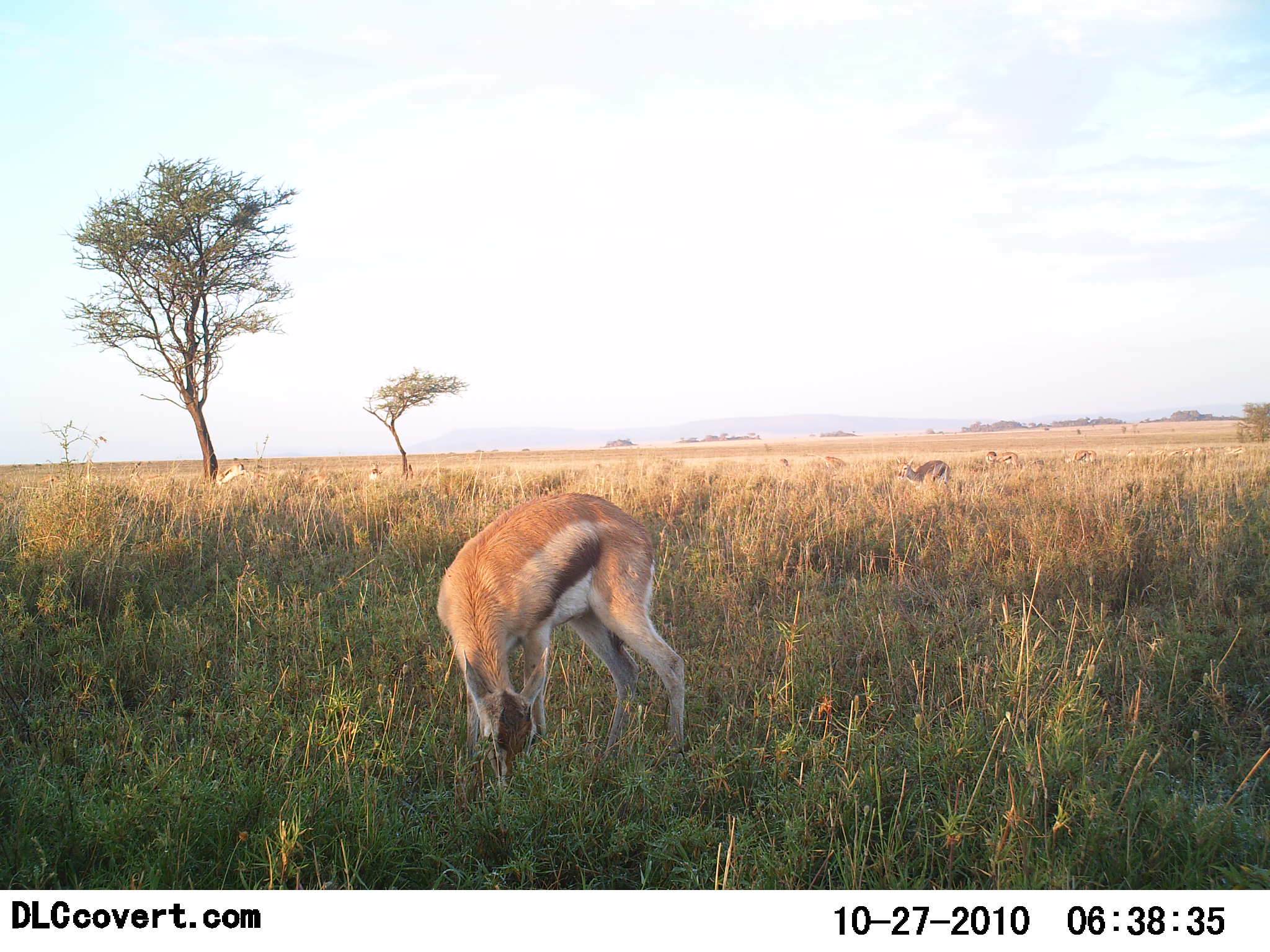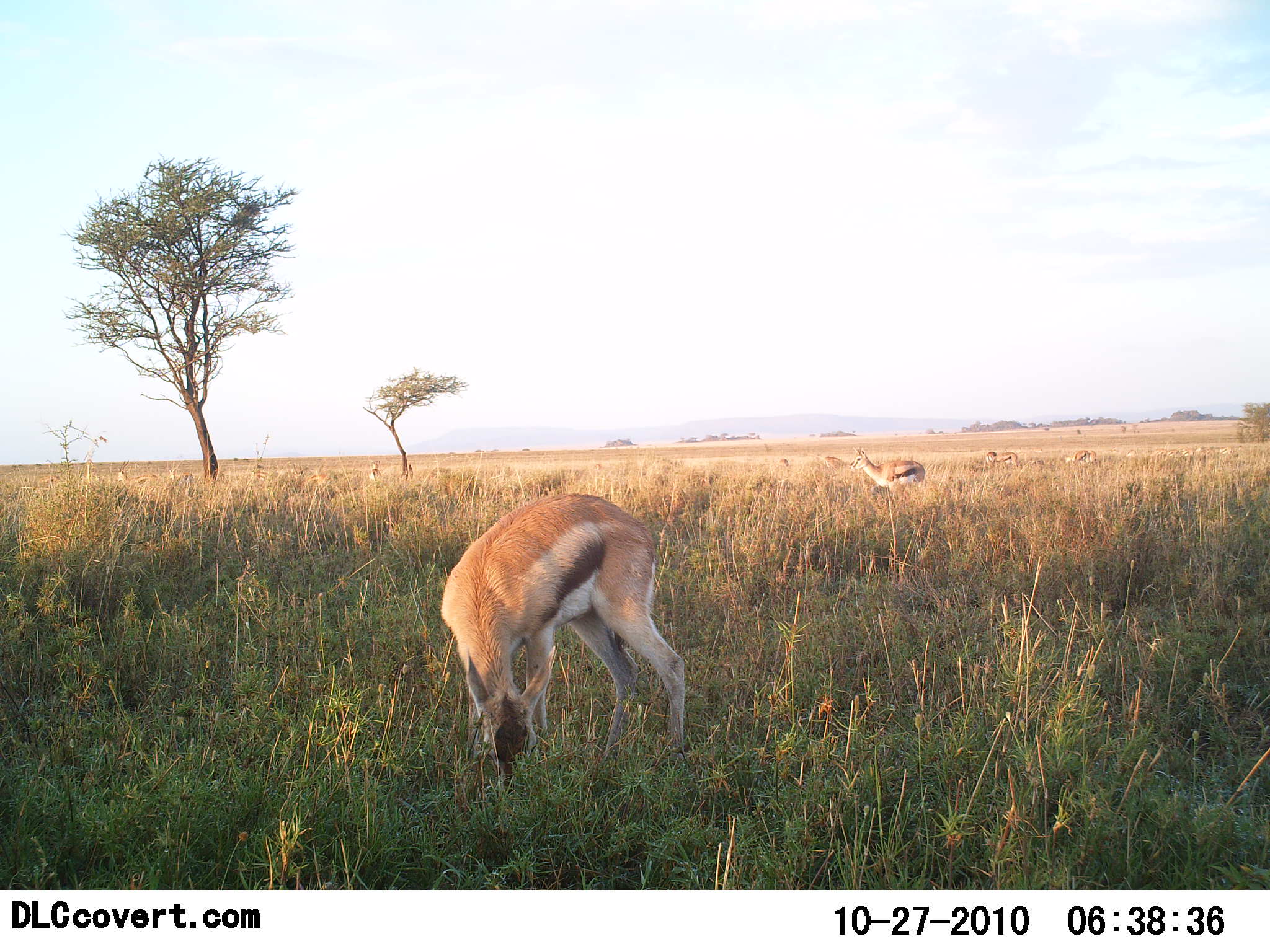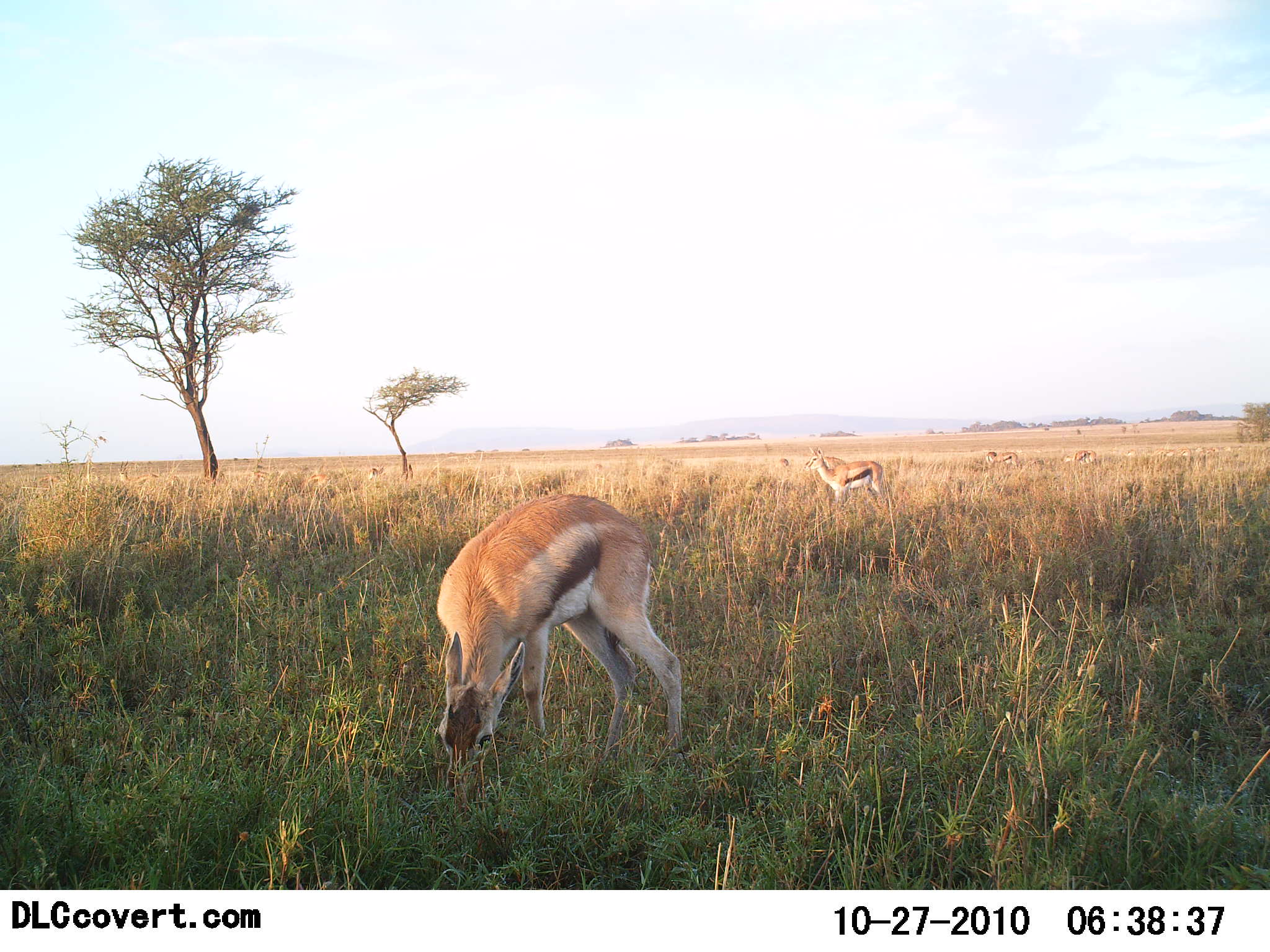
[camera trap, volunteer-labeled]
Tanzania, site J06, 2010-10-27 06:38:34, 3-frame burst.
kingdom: Animalia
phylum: Chordata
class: Mammalia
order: Artiodactyla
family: Bovidae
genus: Eudorcas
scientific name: Eudorcas thomsonii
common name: thomson's gazelle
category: gazellethomsons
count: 4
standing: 32%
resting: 0%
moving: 41%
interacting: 0%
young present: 0%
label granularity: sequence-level